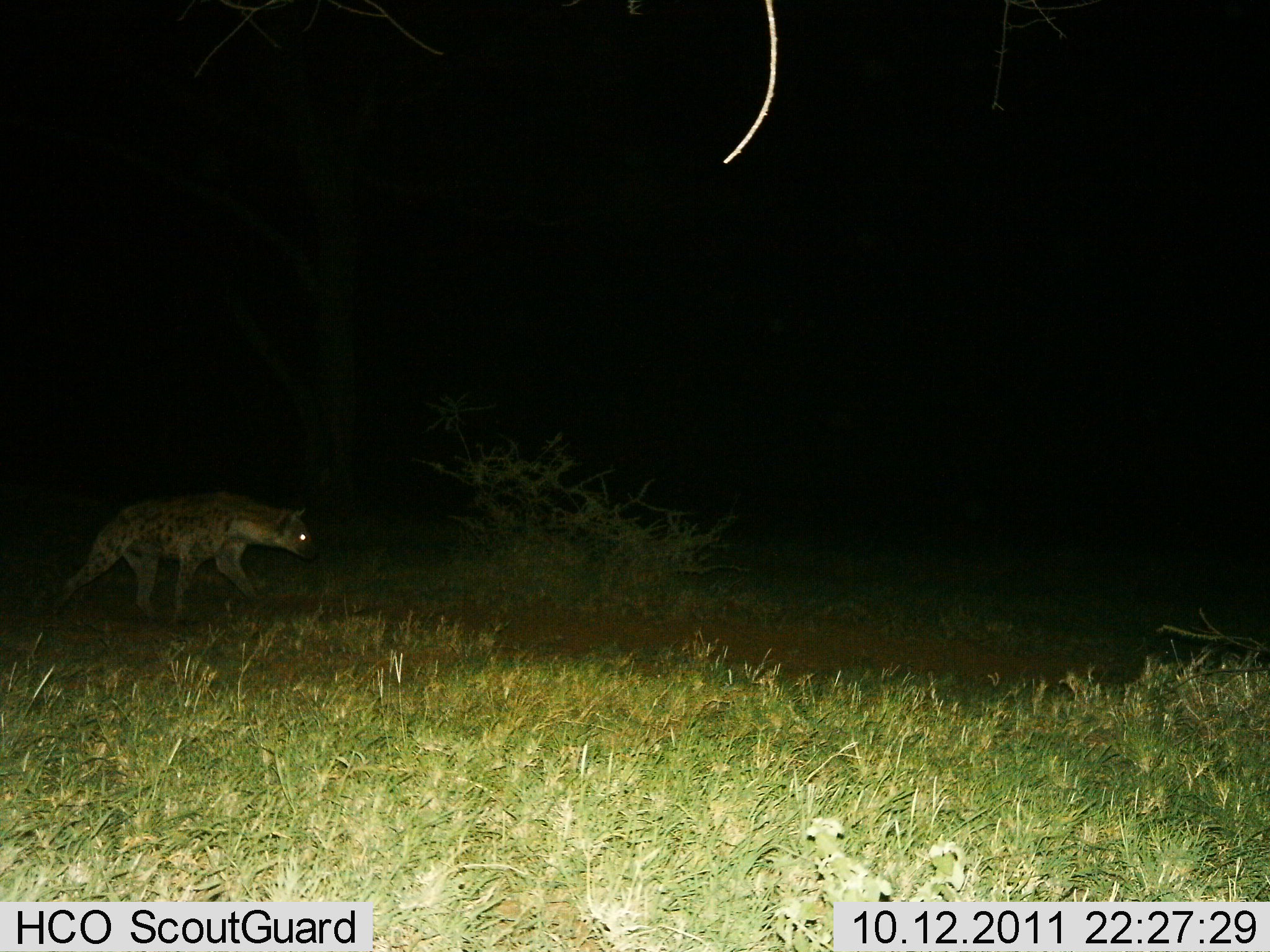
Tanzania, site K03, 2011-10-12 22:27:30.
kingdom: Animalia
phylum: Chordata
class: Mammalia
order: Carnivora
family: Hyaenidae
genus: Crocuta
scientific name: Crocuta crocuta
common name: spotted hyena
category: hyenaspotted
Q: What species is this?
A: Hyenaspotted (spotted hyena) (Crocuta crocuta).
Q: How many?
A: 1.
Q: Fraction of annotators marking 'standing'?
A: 7%.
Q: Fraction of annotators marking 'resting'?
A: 0%.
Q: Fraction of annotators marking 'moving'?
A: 93%.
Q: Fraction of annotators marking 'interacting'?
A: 0%.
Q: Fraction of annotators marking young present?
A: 0%.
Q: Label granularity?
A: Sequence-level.